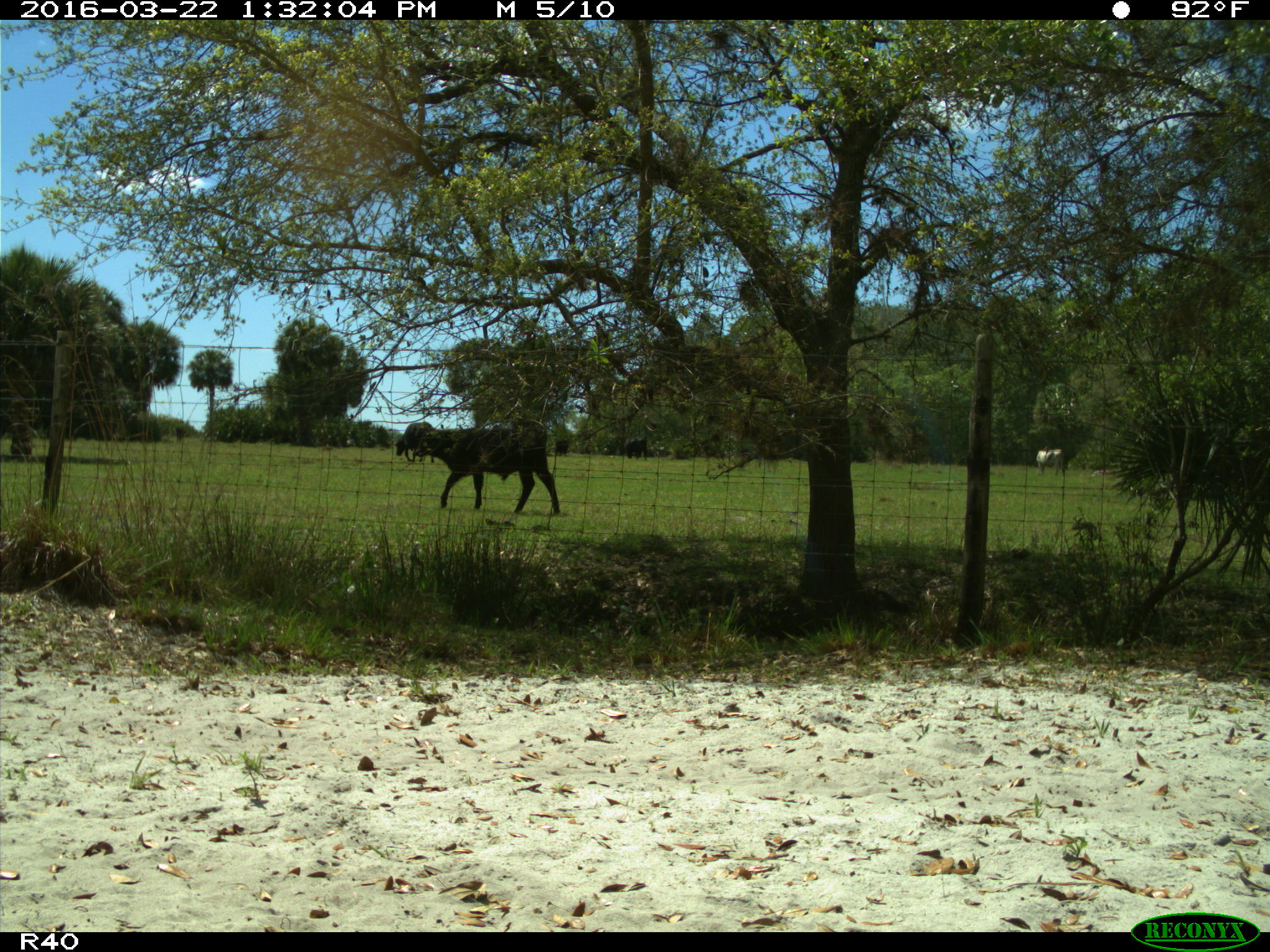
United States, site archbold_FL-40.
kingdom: Animalia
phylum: Chordata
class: Mammalia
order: Artiodactyla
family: Bovidae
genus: Bos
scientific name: Bos taurus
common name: domestic cow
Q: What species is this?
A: Bos taurus (domestic cow).